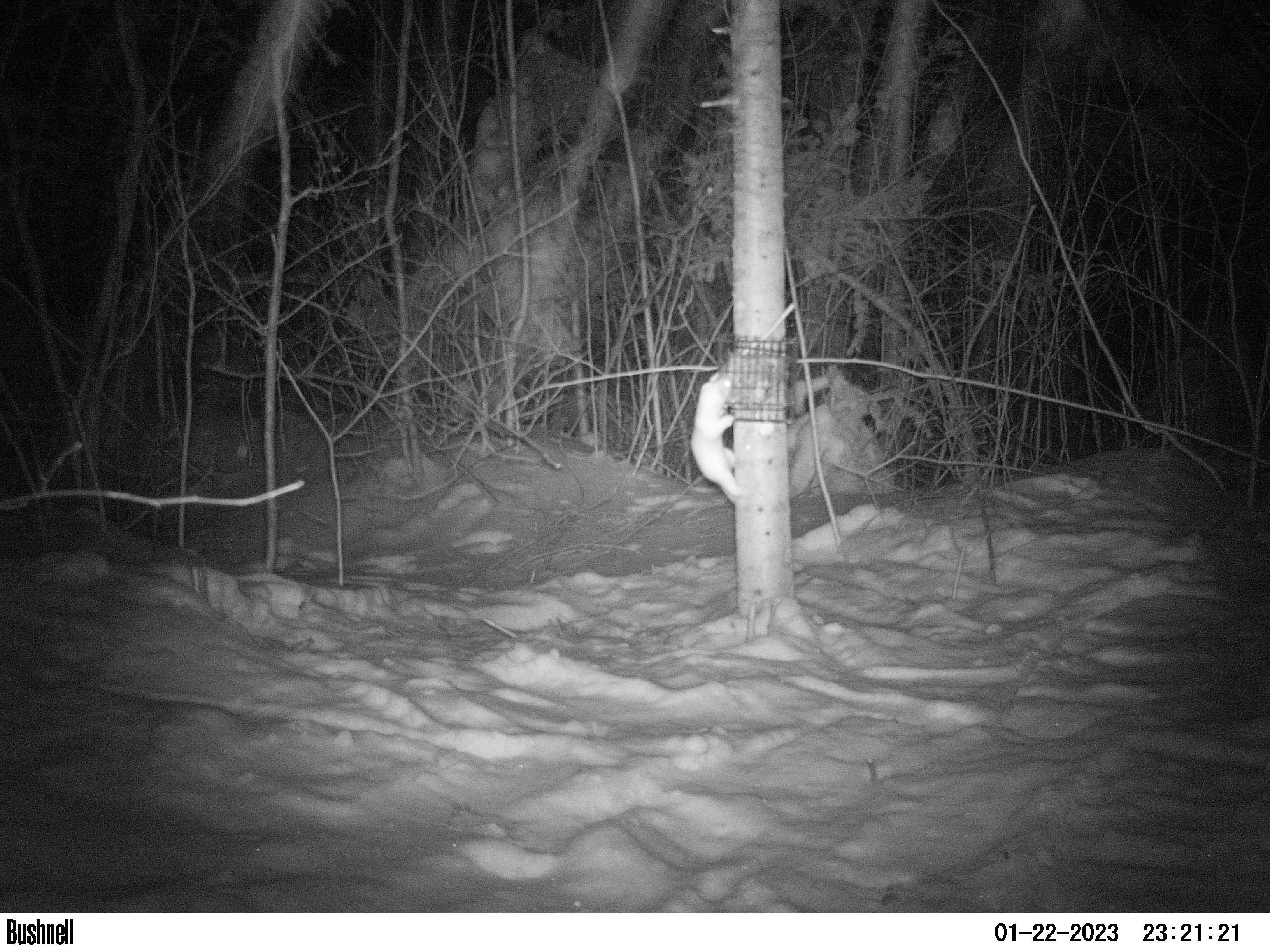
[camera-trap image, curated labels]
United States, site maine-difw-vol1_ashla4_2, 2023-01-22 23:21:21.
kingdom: Animalia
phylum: Chordata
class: Mammalia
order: Carnivora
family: Mustelidae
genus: Mustela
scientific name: Mustela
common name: weasel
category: weasel sp.